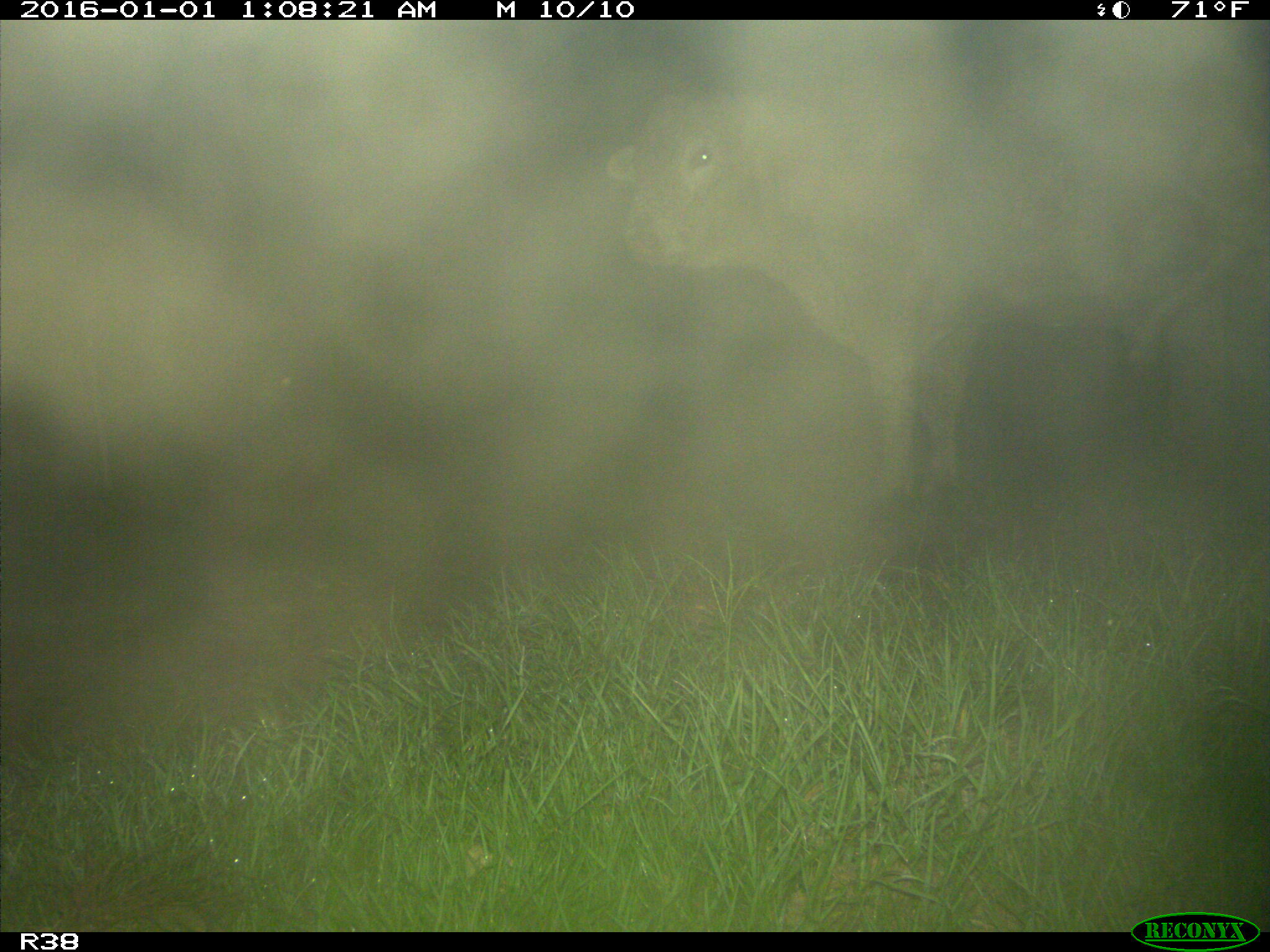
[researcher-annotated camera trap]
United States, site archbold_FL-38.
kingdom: Animalia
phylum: Chordata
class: Mammalia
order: Artiodactyla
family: Bovidae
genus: Bos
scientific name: Bos taurus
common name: domestic cow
Bos taurus (domestic cow).